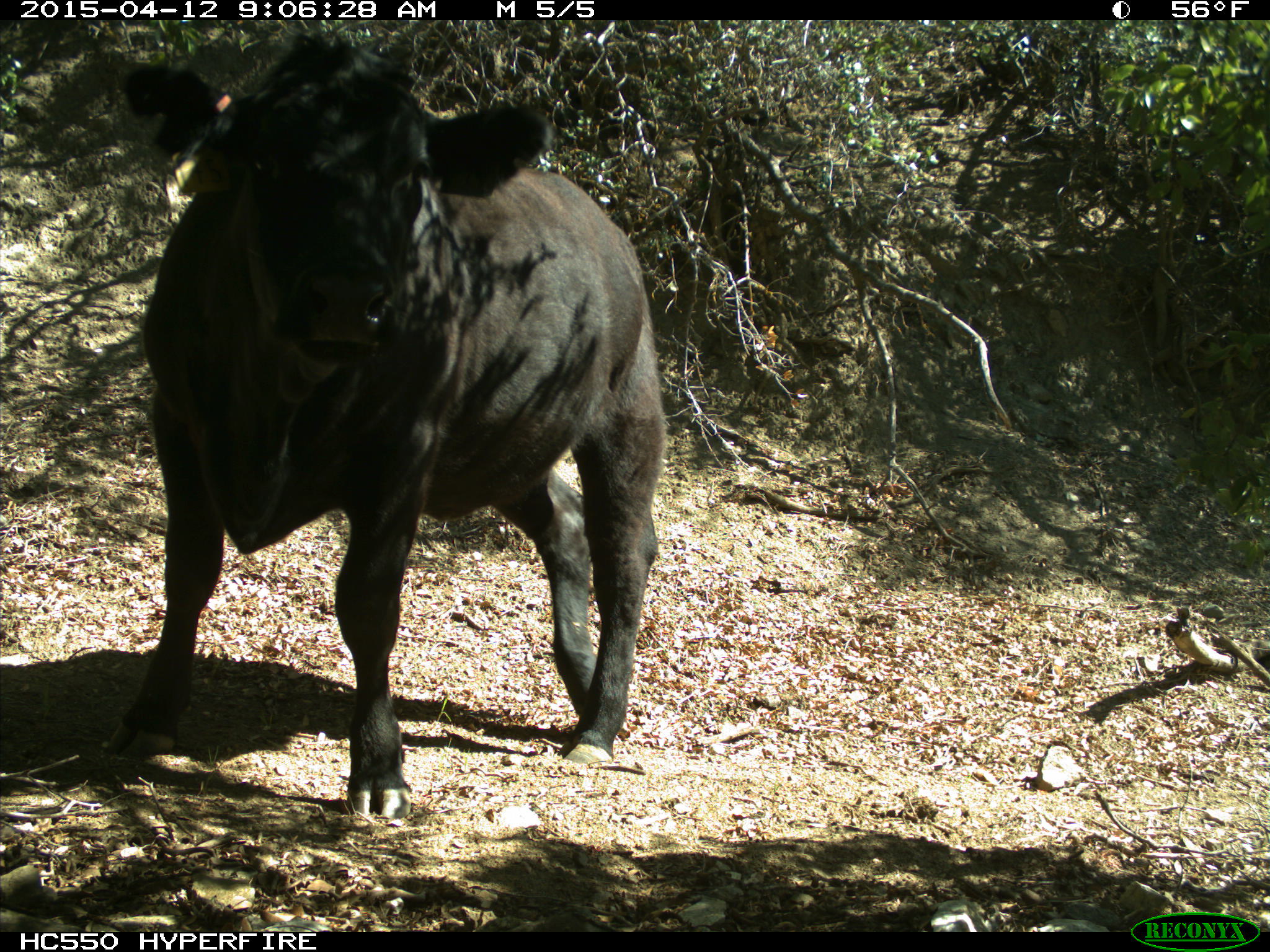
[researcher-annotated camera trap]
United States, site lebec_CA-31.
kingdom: Animalia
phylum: Chordata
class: Mammalia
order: Artiodactyla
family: Bovidae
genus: Bos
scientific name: Bos taurus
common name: domestic cow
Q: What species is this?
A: Bos taurus (domestic cow).